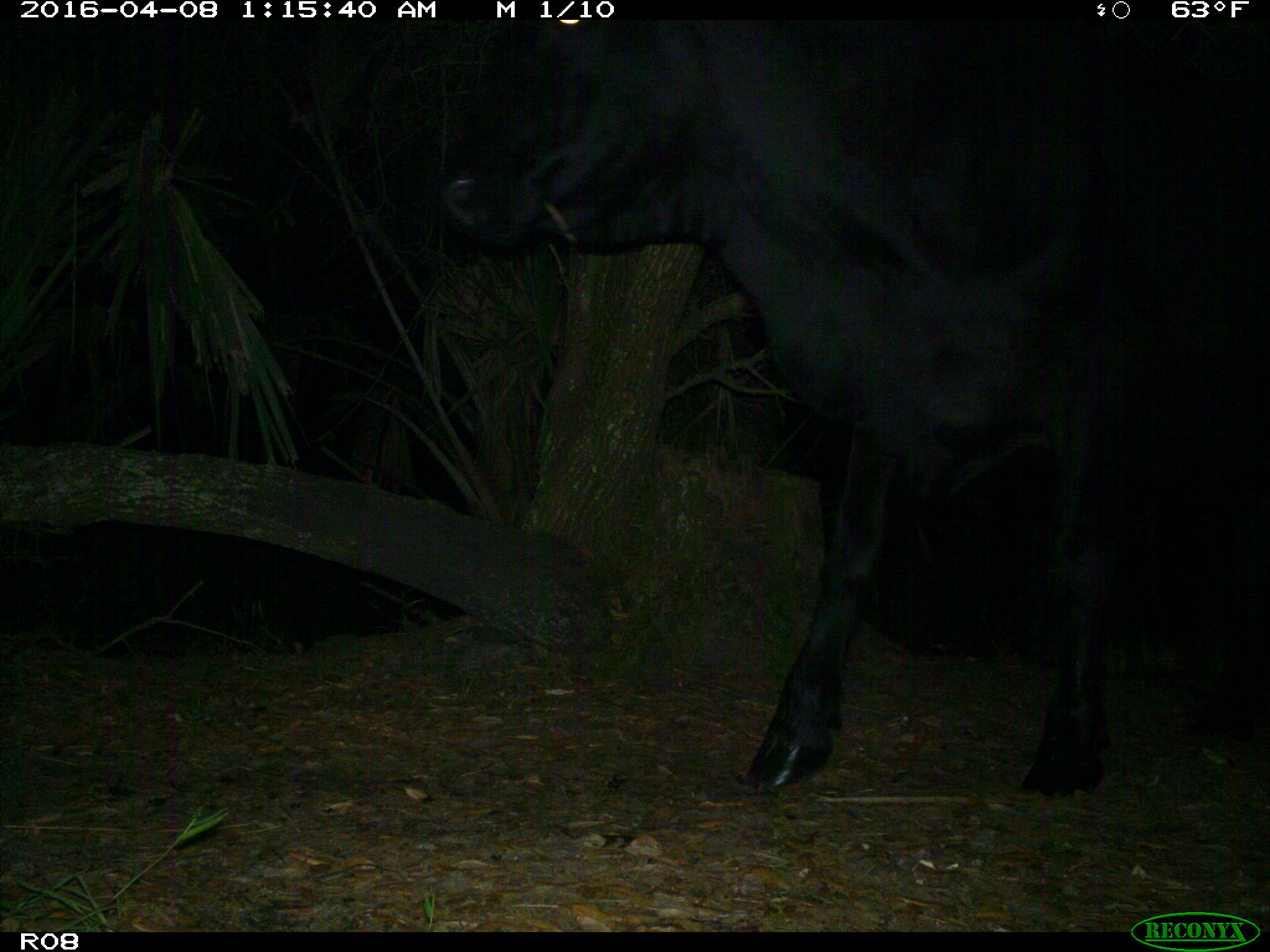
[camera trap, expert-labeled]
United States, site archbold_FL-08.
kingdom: Animalia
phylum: Chordata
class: Mammalia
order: Artiodactyla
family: Bovidae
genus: Bos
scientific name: Bos taurus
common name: domestic cow